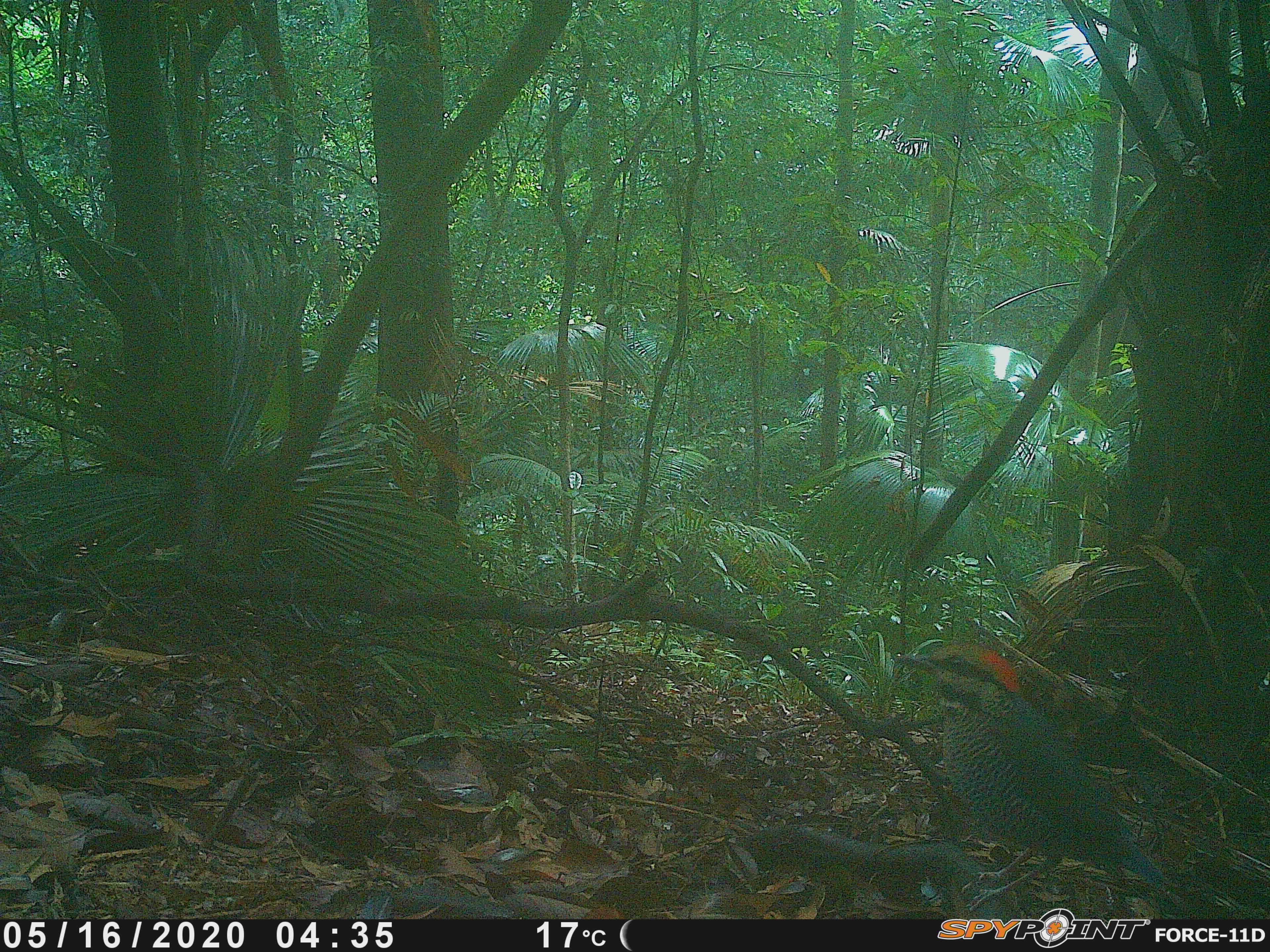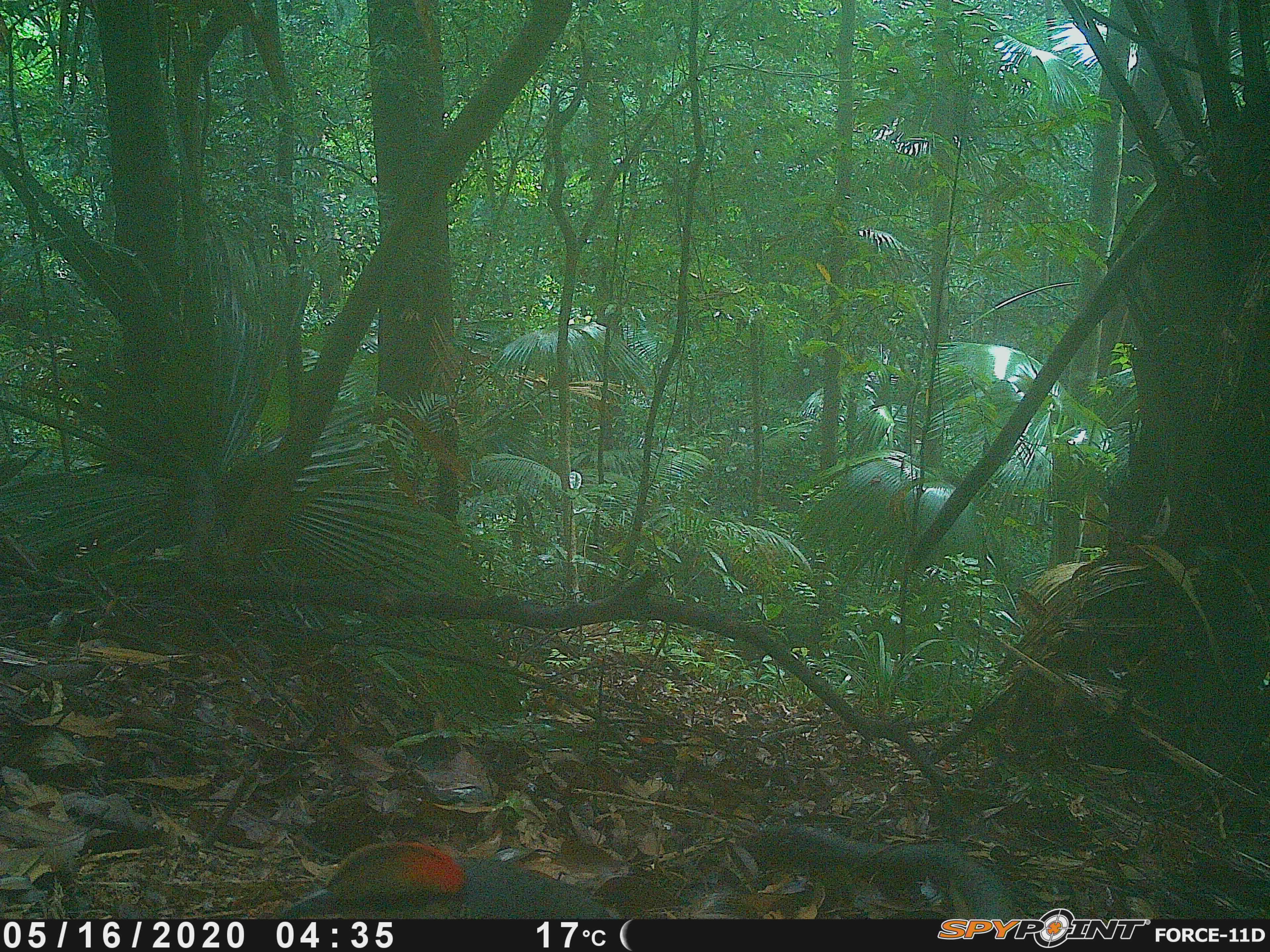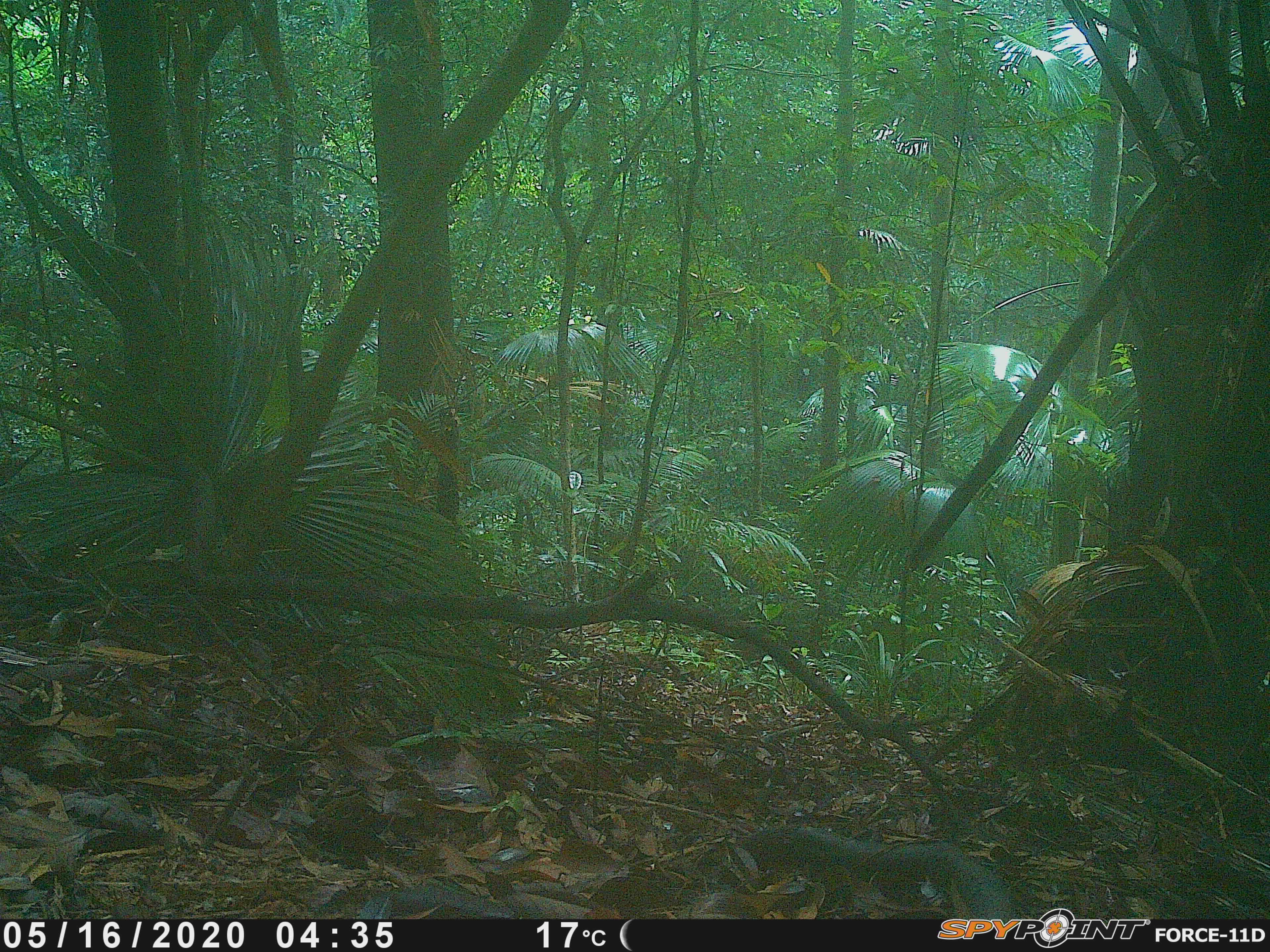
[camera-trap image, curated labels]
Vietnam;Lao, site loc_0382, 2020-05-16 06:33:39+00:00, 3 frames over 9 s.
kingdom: Animalia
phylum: Chordata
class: Aves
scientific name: Aves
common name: bird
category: unidentified bird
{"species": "unidentified bird (bird) (Aves)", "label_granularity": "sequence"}